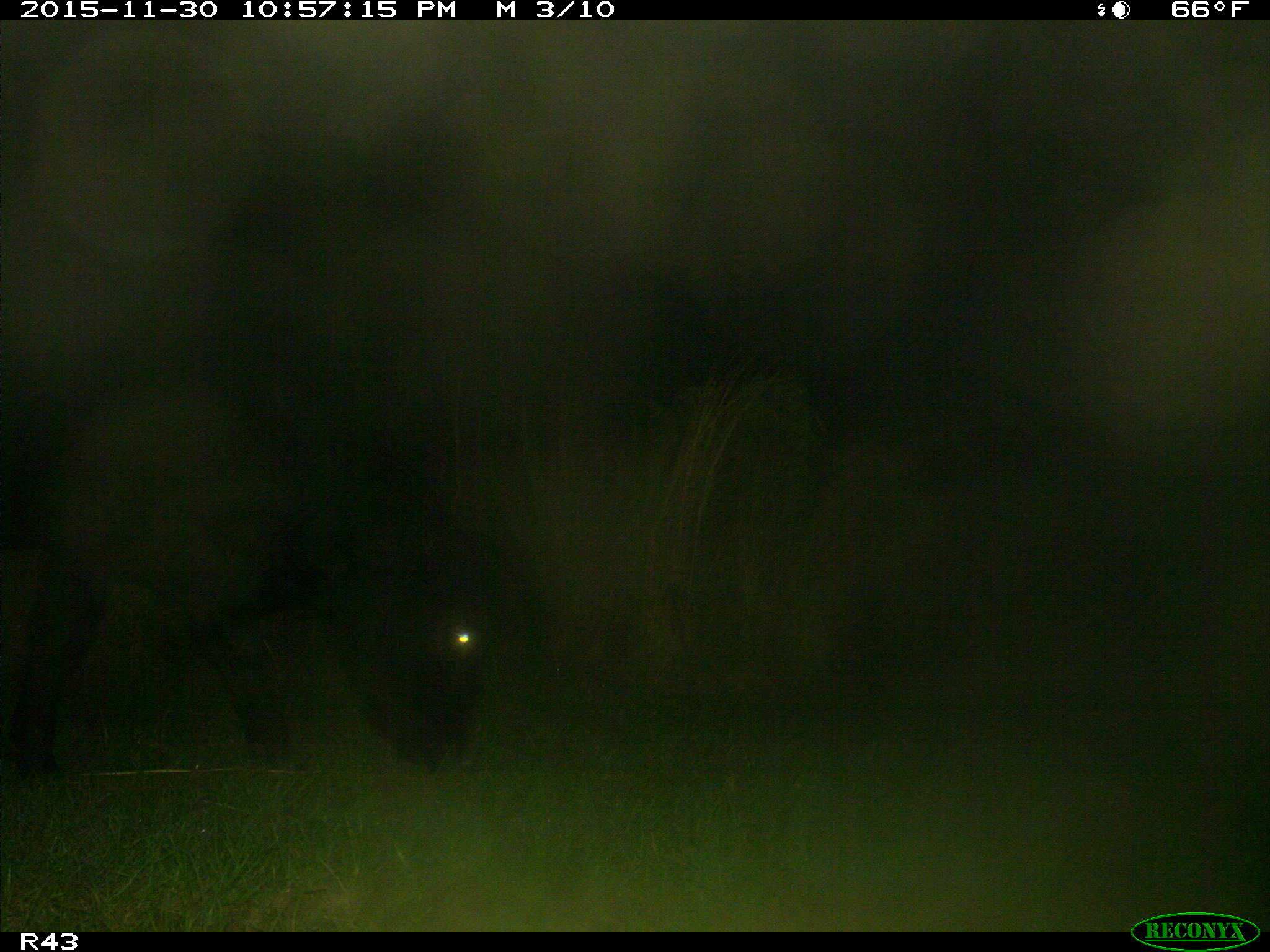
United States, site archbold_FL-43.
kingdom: Animalia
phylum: Chordata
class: Mammalia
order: Artiodactyla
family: Bovidae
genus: Bos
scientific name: Bos taurus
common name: domestic cow